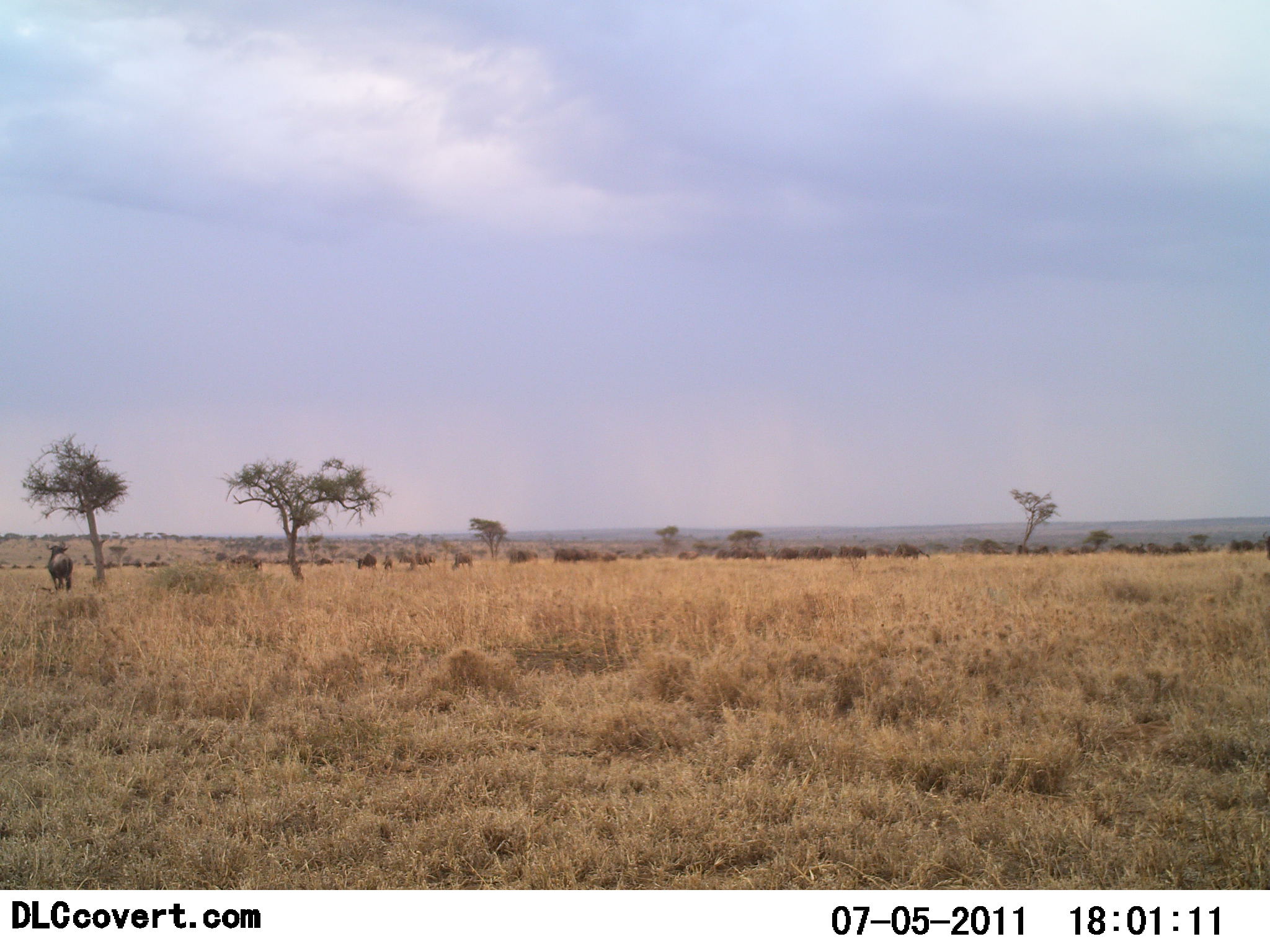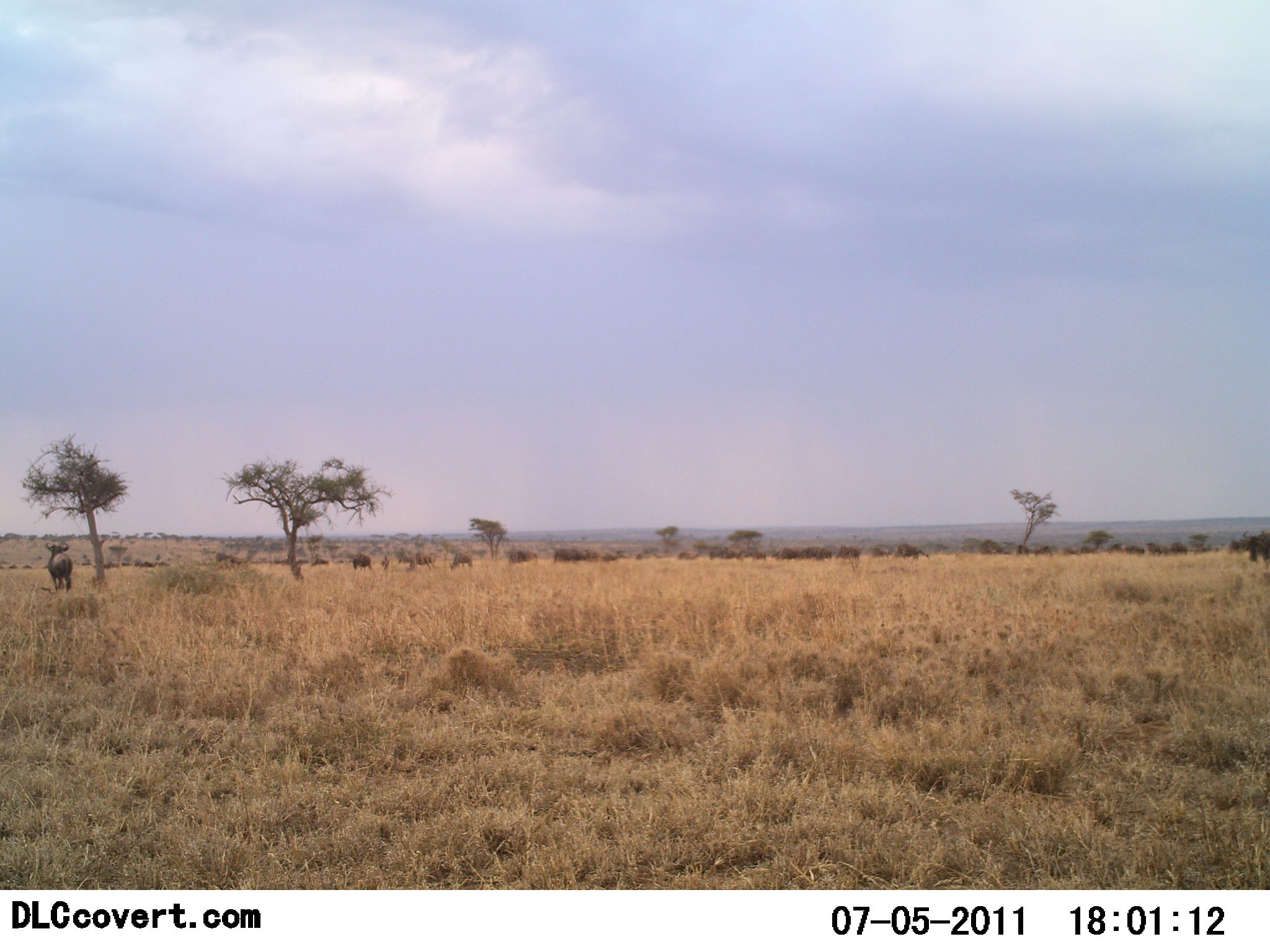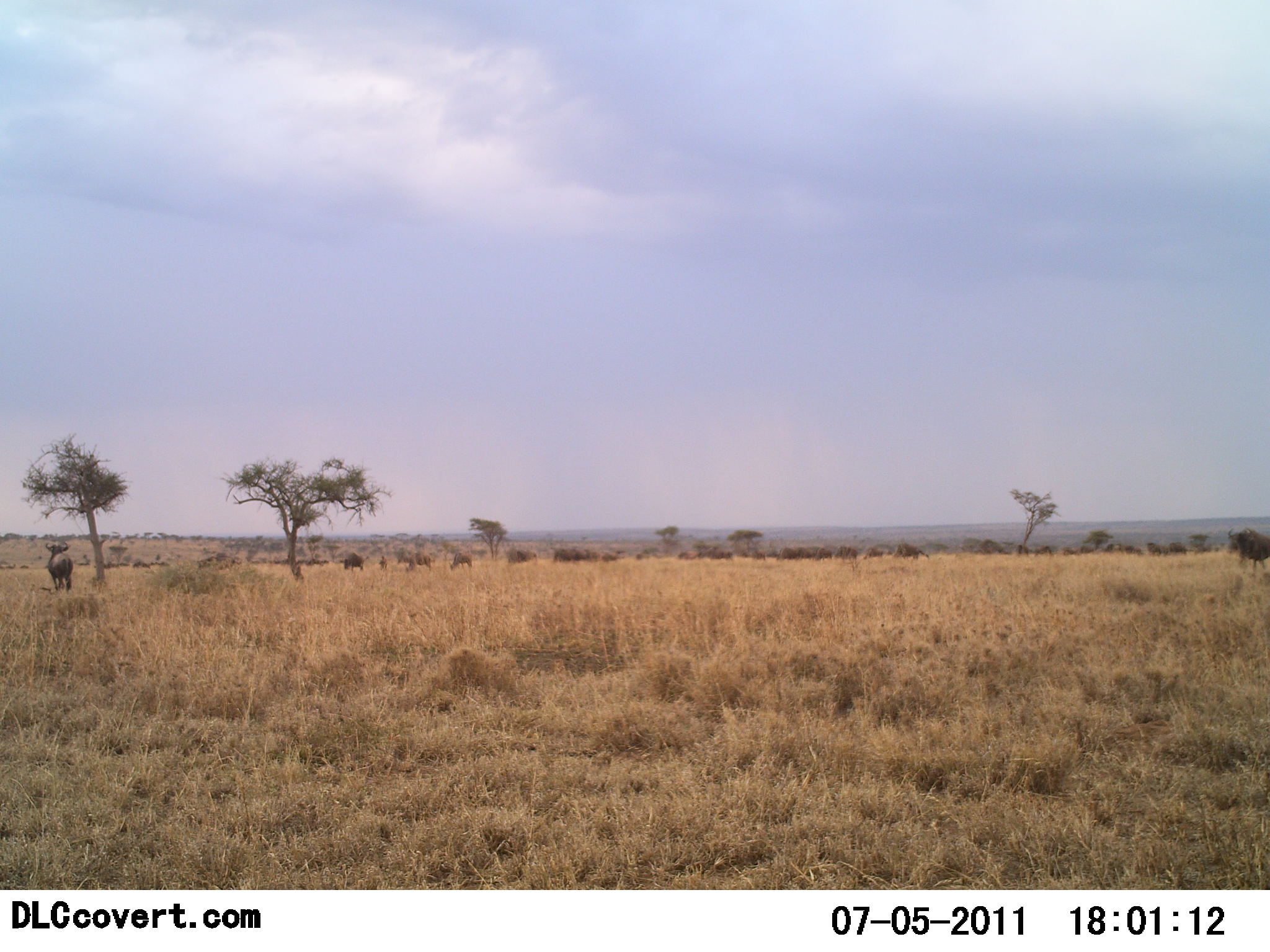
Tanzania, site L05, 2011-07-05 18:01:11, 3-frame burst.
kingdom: Animalia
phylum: Chordata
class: Mammalia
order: Artiodactyla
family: Bovidae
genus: Connochaetes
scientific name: Connochaetes taurinus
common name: blue wildebeest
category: wildebeest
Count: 51+.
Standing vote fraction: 70%.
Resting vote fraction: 0%.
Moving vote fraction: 90%.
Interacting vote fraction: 0%.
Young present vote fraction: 0%.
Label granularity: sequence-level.